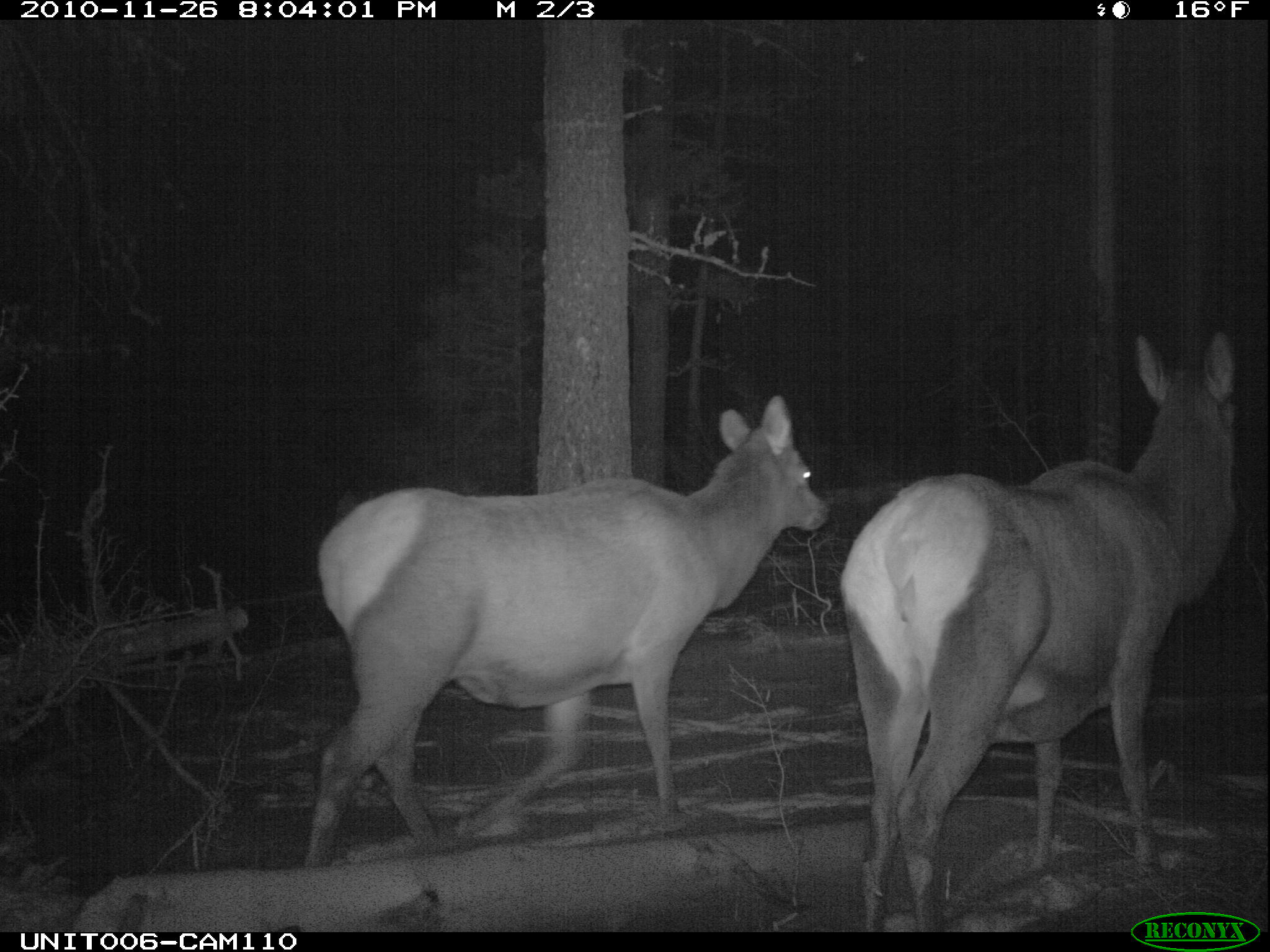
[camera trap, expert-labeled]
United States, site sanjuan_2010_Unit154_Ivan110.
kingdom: Animalia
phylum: Chordata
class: Mammalia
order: Artiodactyla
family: Cervidae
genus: Cervus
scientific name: Cervus elaphus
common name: red deer